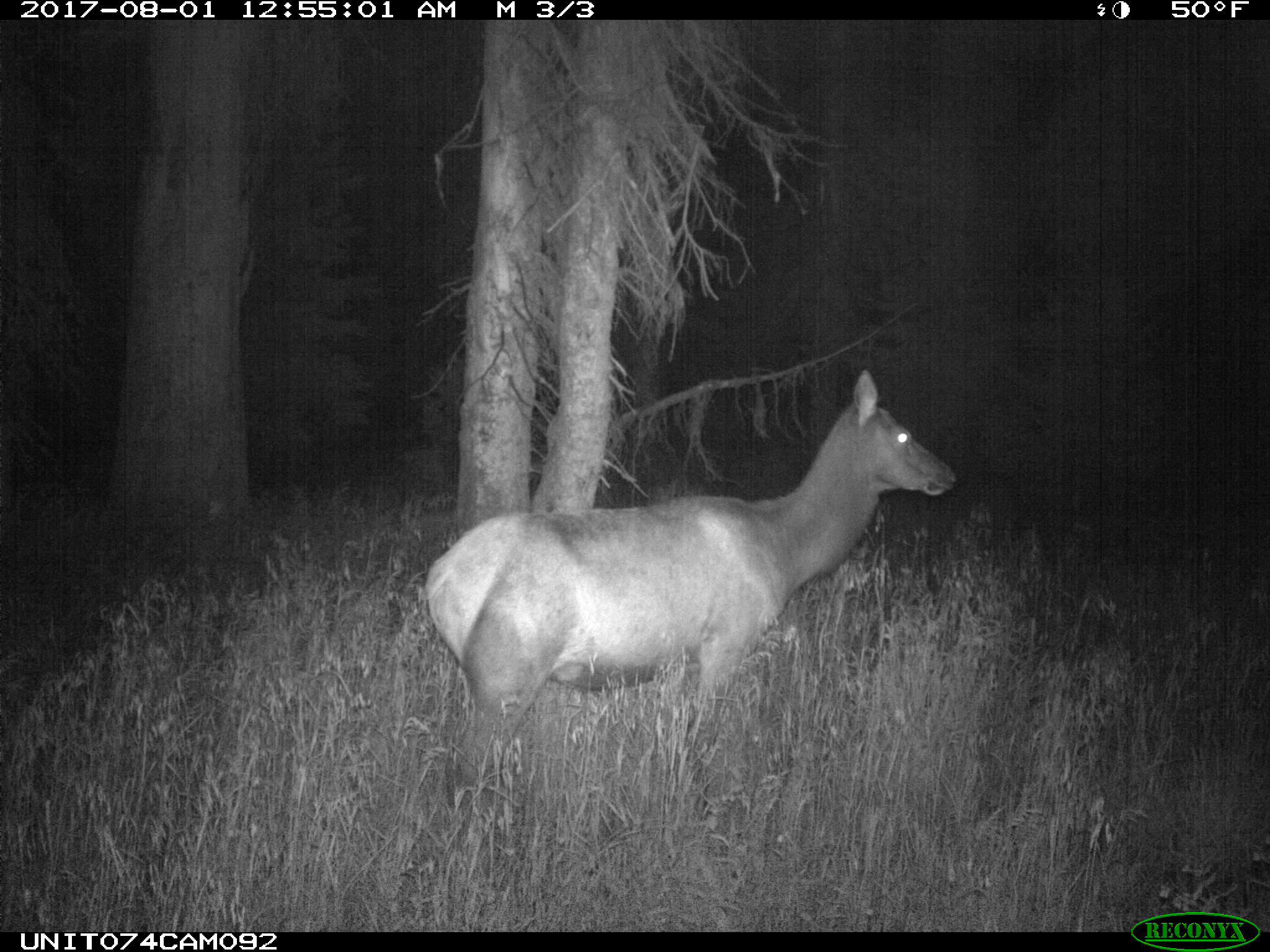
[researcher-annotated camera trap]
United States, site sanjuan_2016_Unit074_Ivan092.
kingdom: Animalia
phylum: Chordata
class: Mammalia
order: Artiodactyla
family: Cervidae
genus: Cervus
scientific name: Cervus elaphus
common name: red deer